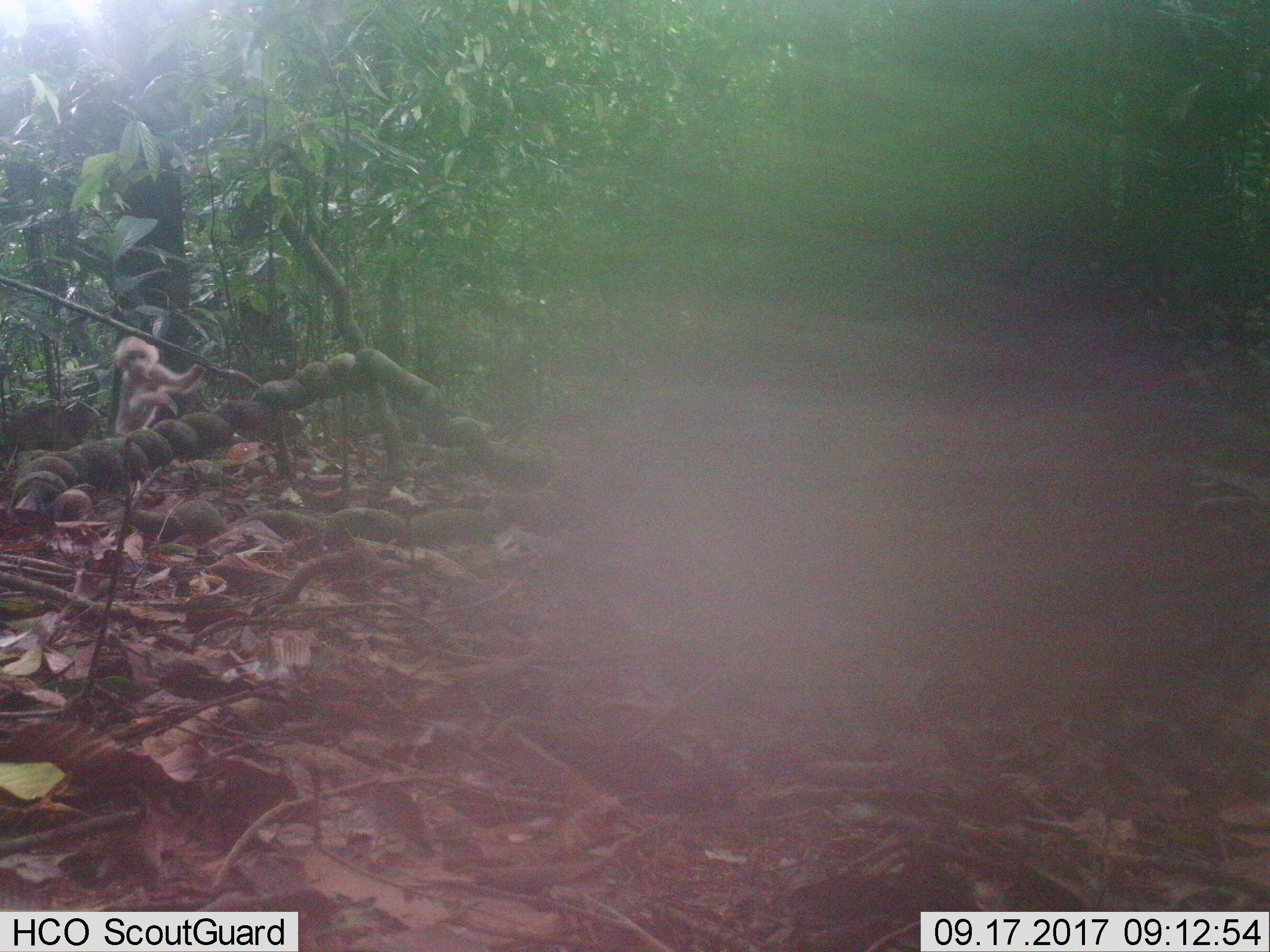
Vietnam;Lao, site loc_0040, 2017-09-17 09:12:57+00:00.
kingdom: Animalia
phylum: Chordata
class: Mammalia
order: Primates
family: Cercopithecidae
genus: Macaca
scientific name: Macaca arctoides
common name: stump-tailed macaque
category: stump tailed macaque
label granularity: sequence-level